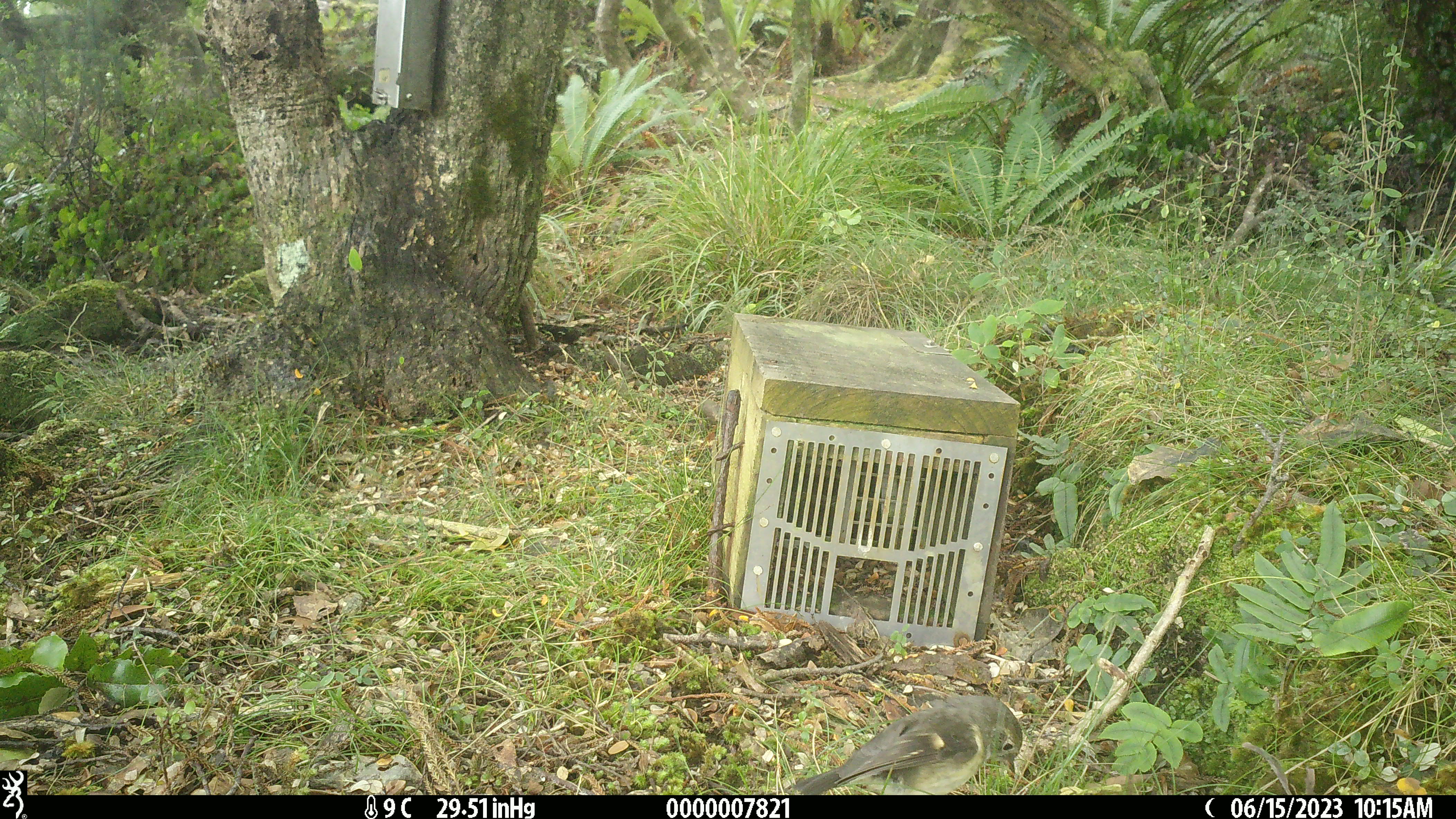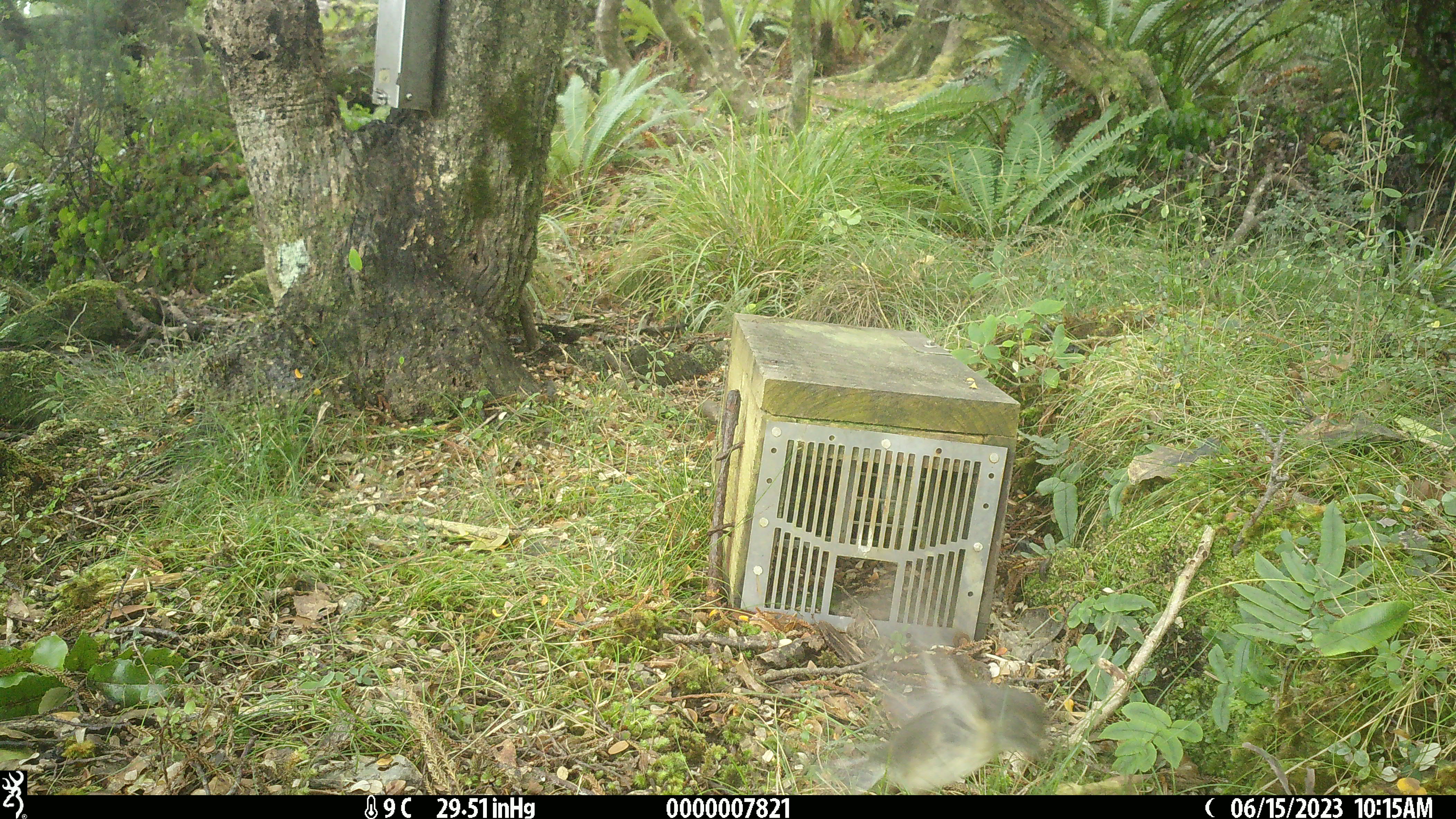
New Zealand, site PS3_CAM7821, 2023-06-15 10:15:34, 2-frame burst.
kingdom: Animalia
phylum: Chordata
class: Aves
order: Passeriformes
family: Petroicidae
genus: Petroica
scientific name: Petroica macrocephala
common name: tomtit